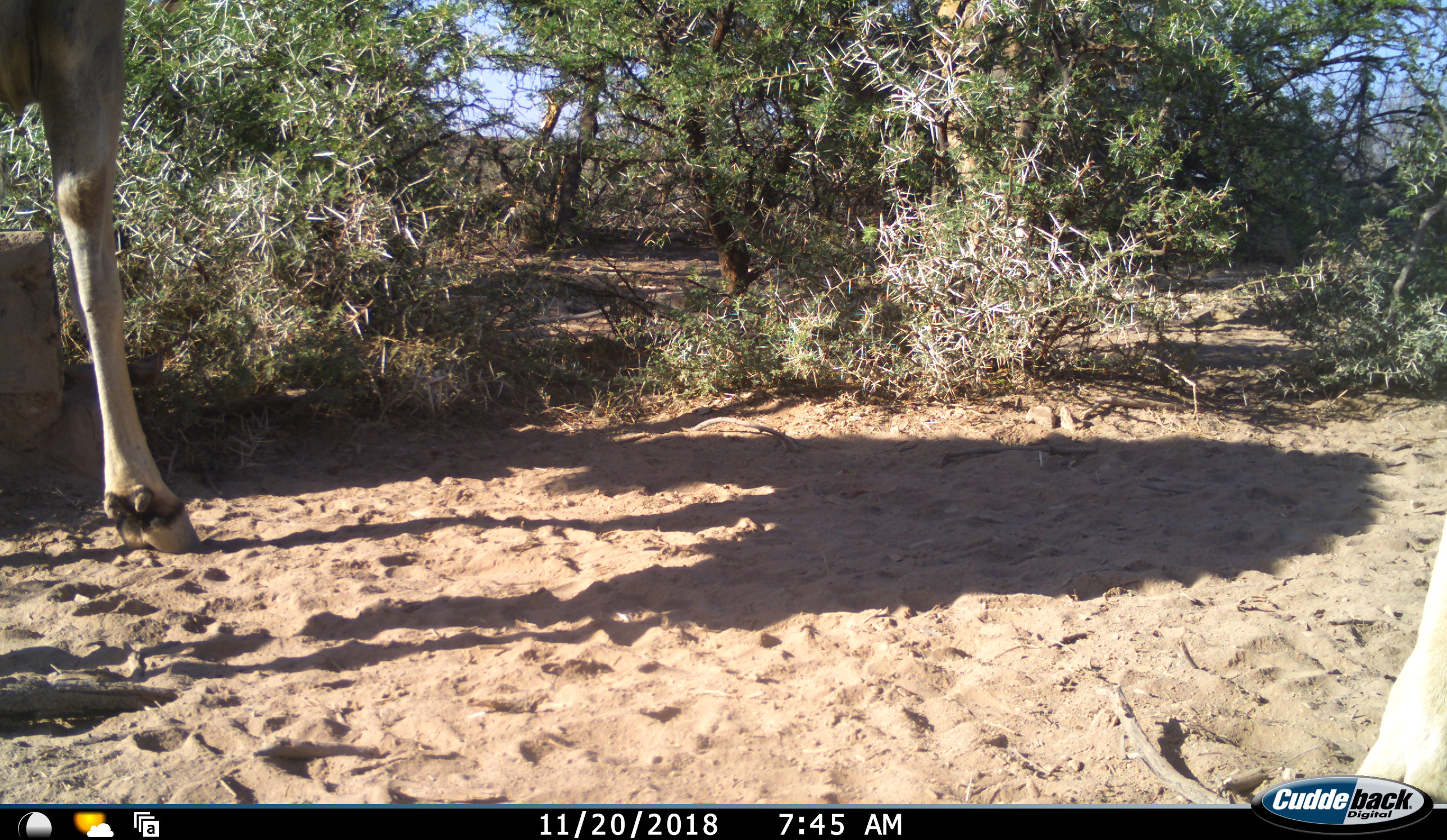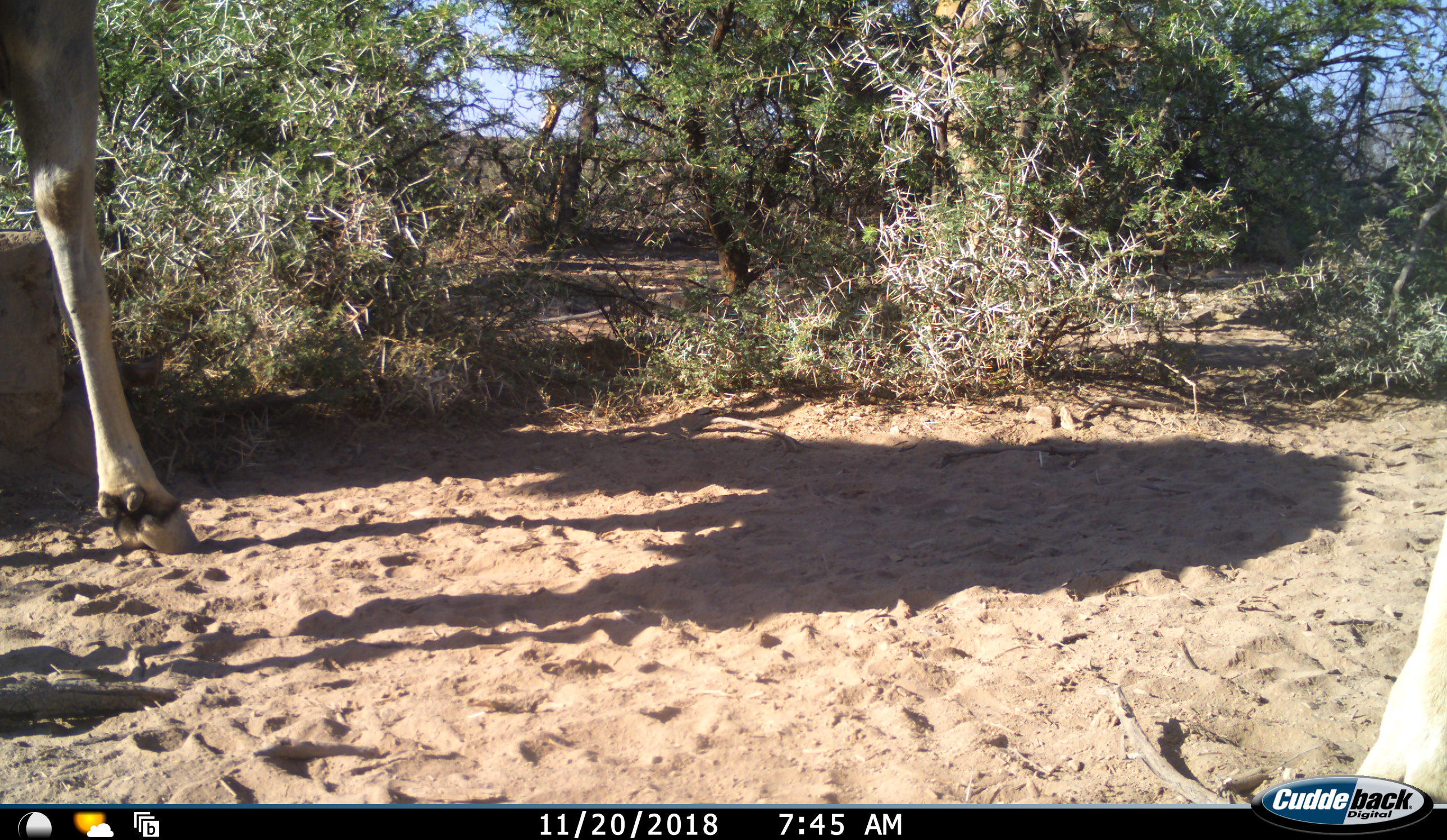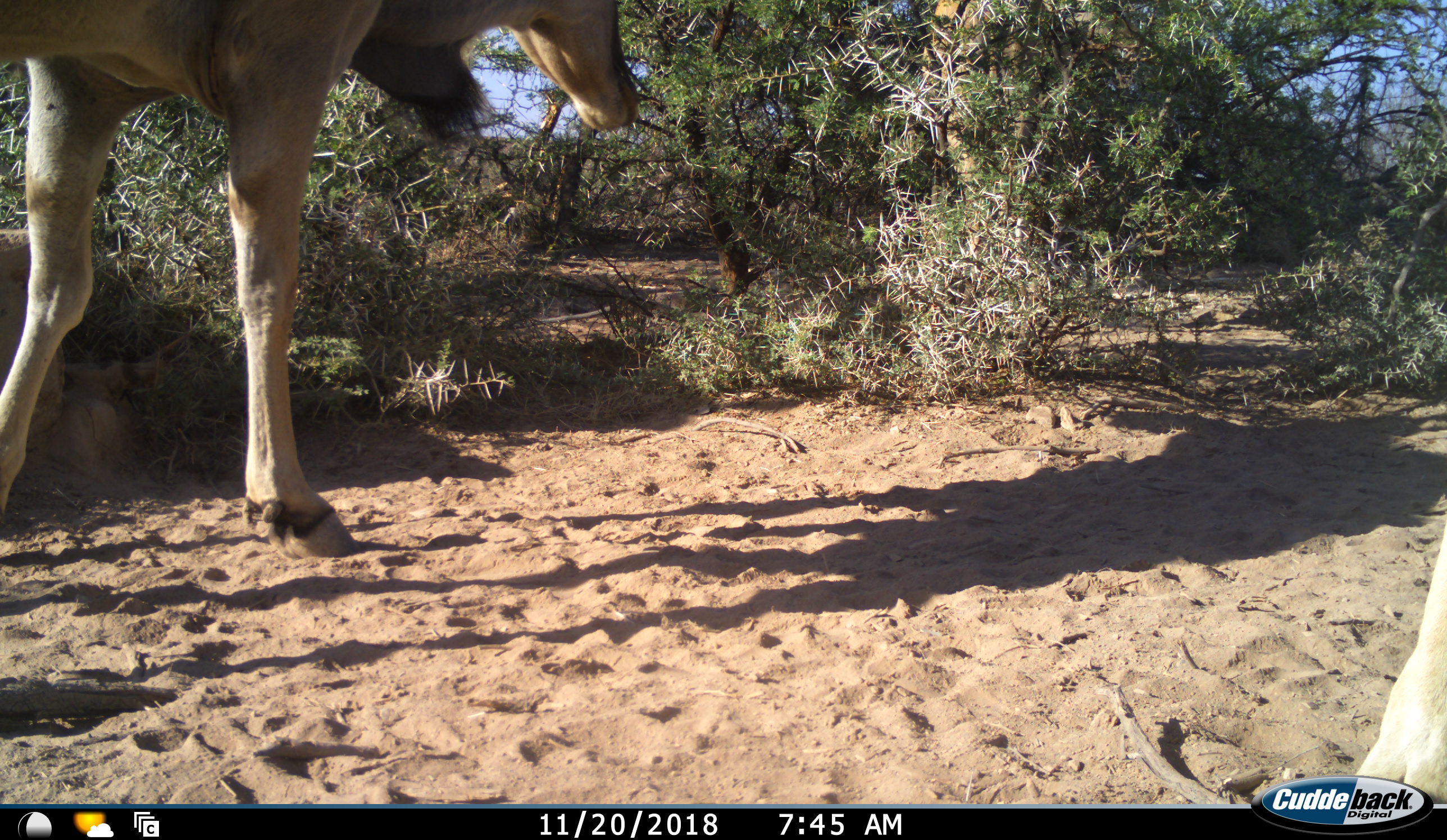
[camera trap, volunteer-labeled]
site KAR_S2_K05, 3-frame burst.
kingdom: Animalia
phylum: Chordata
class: Mammalia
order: Artiodactyla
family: Bovidae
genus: Tragelaphus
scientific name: Tragelaphus oryx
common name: eland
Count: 1.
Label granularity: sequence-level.